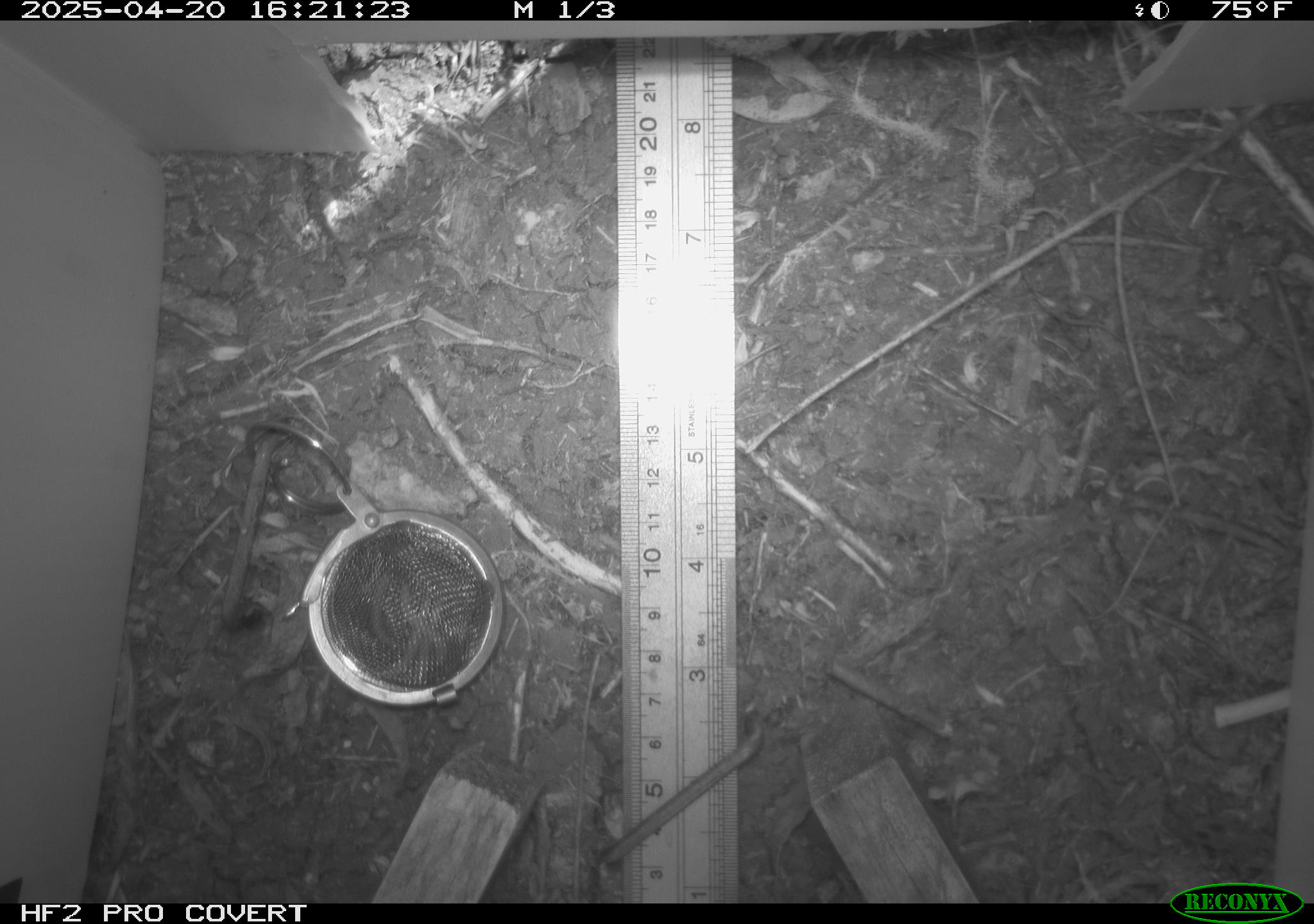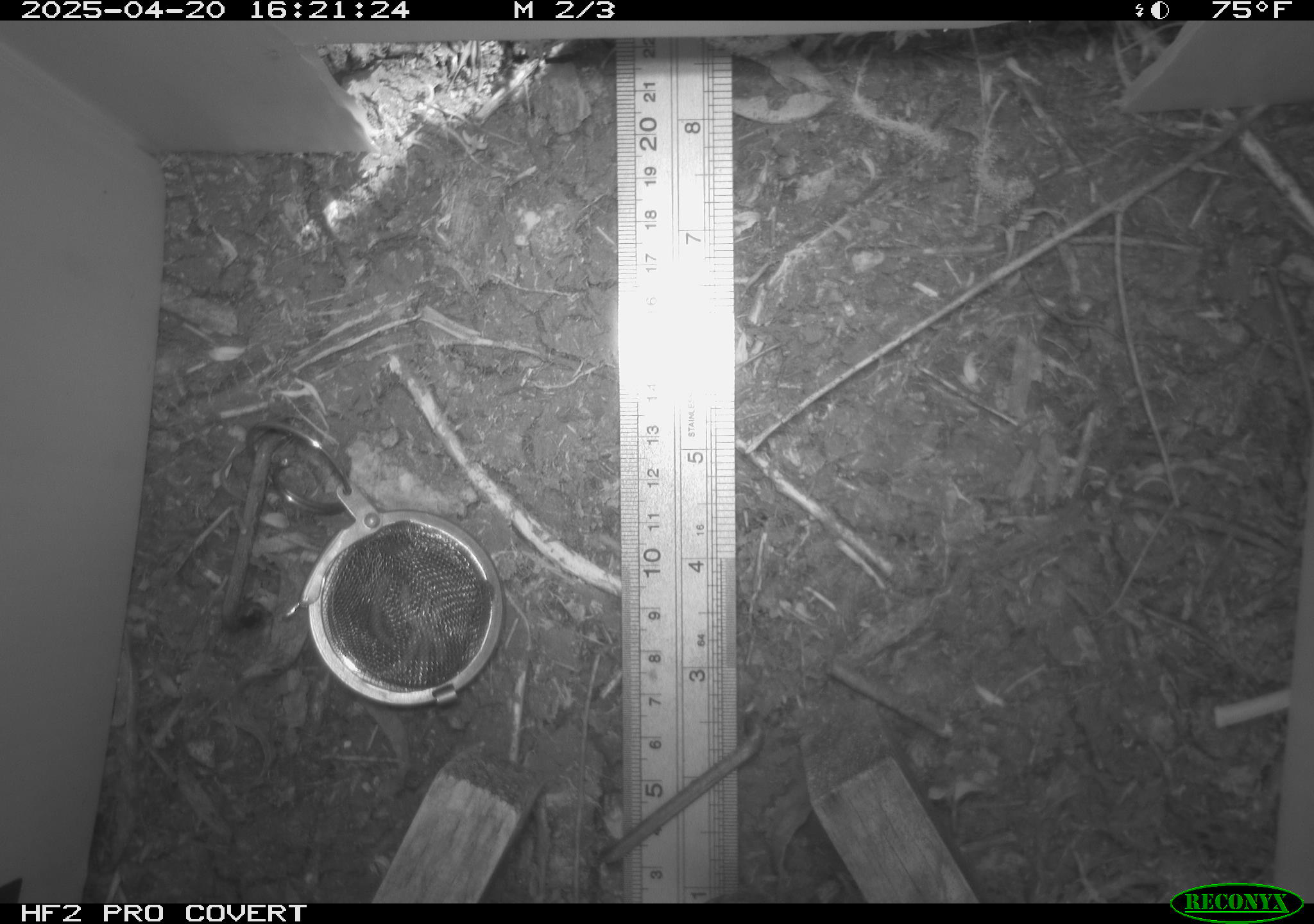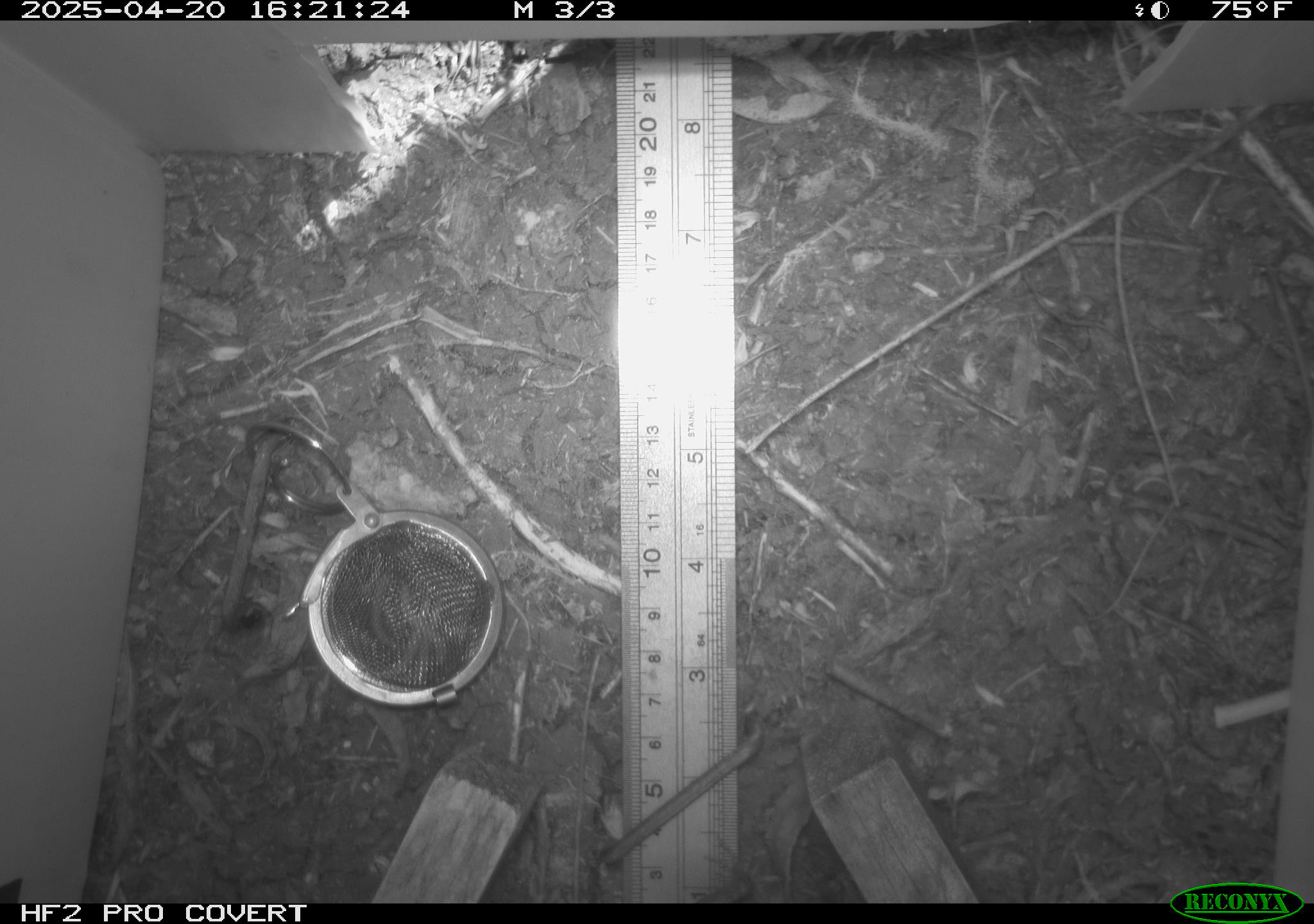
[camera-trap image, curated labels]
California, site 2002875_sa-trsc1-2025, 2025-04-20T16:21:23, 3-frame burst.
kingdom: Animalia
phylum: Chordata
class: Reptilia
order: Squamata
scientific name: Squamata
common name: lizards and snakes